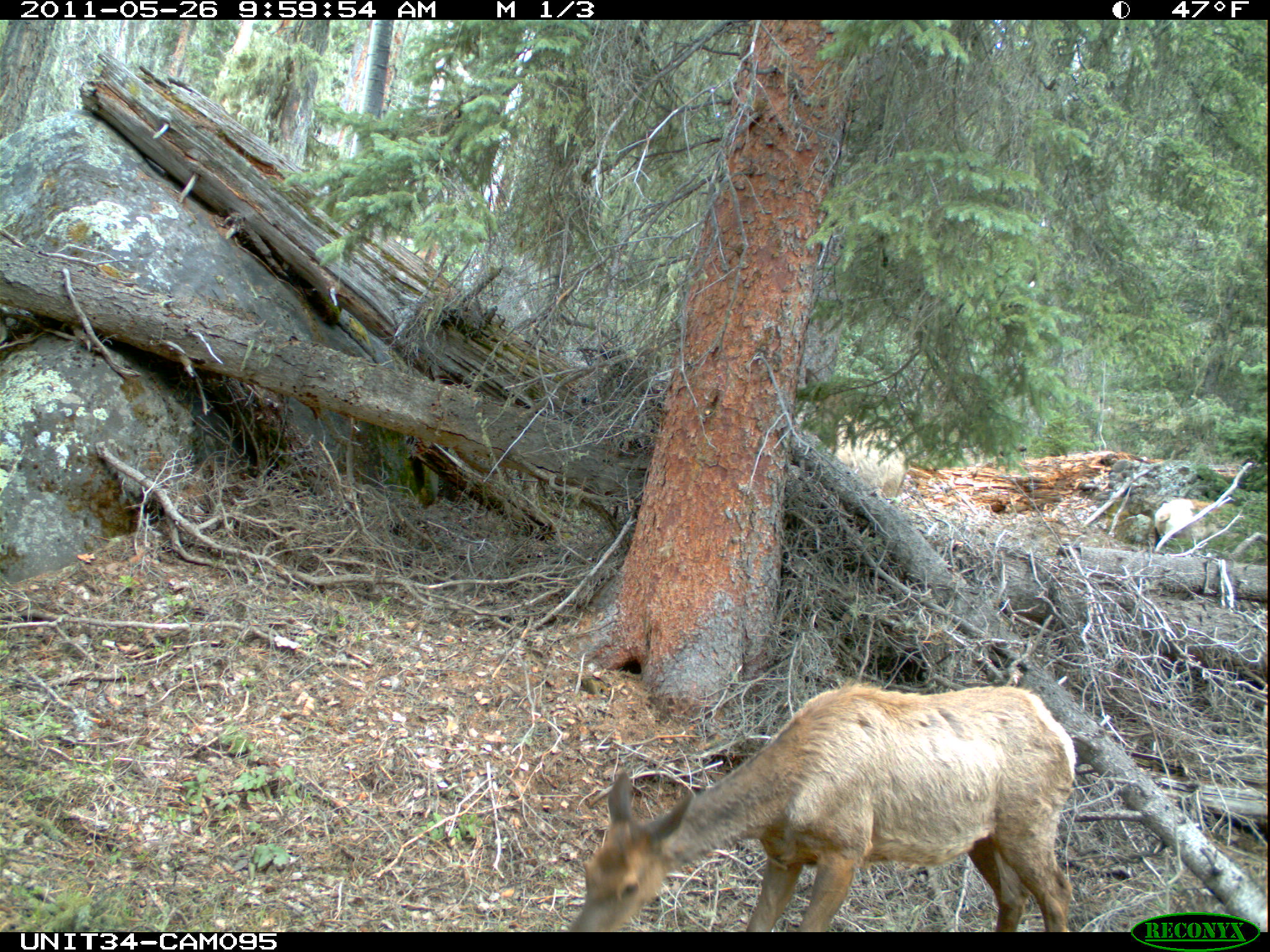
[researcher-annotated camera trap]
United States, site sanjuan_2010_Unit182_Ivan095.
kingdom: Animalia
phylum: Chordata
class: Mammalia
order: Artiodactyla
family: Cervidae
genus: Cervus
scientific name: Cervus elaphus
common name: red deer